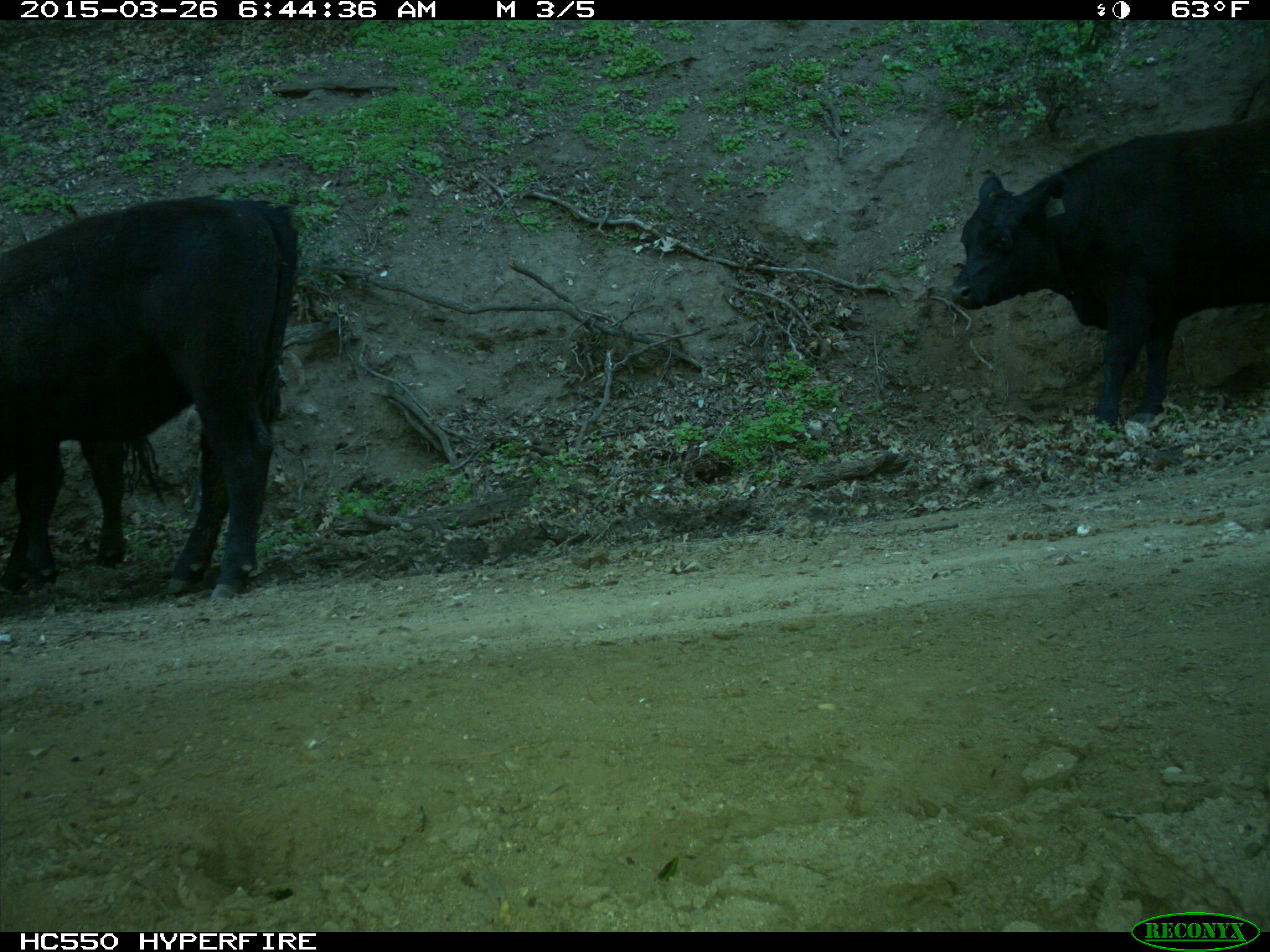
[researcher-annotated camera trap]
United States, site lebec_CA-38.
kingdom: Animalia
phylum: Chordata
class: Mammalia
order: Artiodactyla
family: Bovidae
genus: Bos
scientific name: Bos taurus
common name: domestic cow